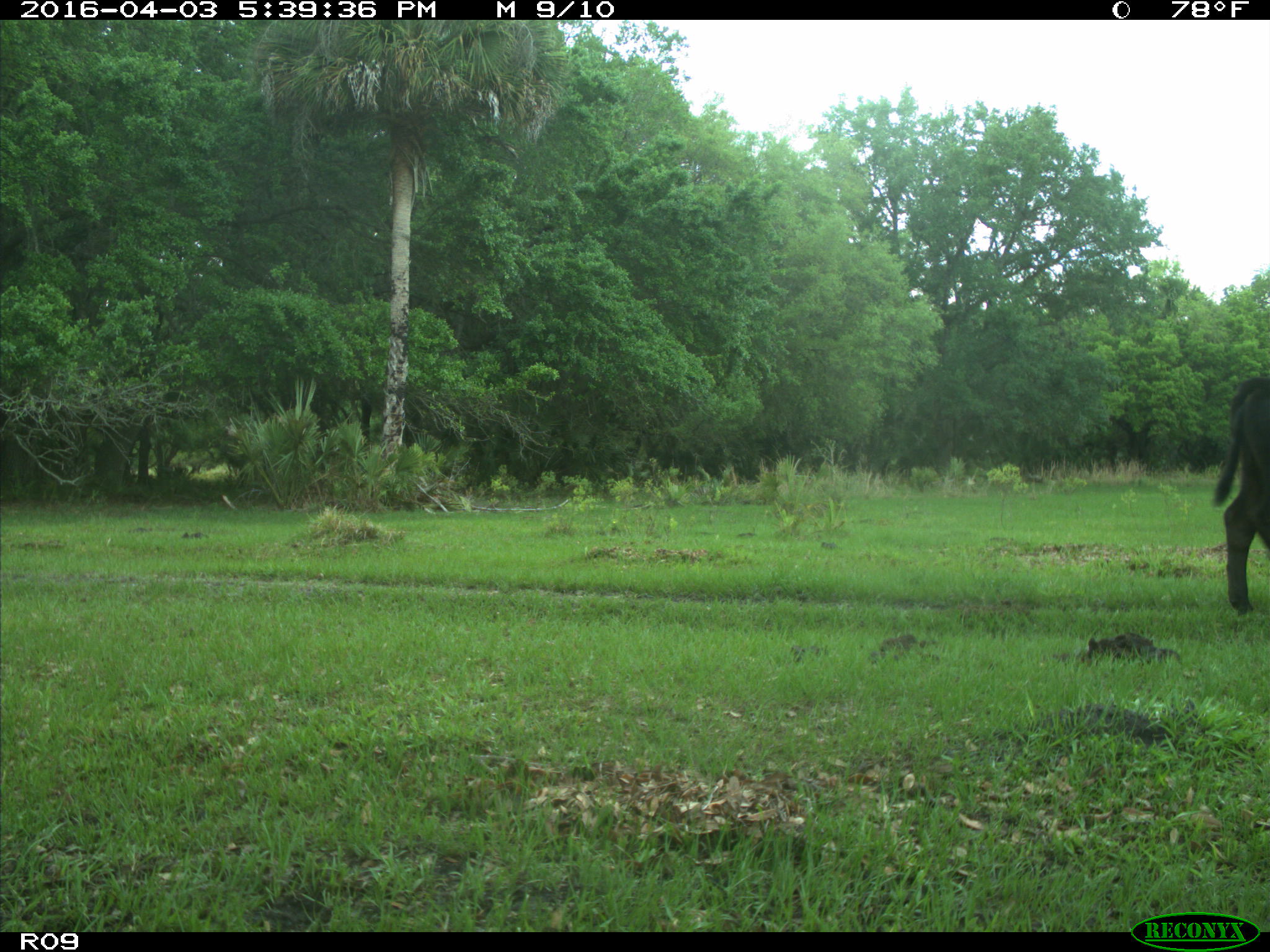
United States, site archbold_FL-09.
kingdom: Animalia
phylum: Chordata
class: Mammalia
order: Artiodactyla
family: Bovidae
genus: Bos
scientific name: Bos taurus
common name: domestic cow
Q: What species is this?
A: Bos taurus (domestic cow).